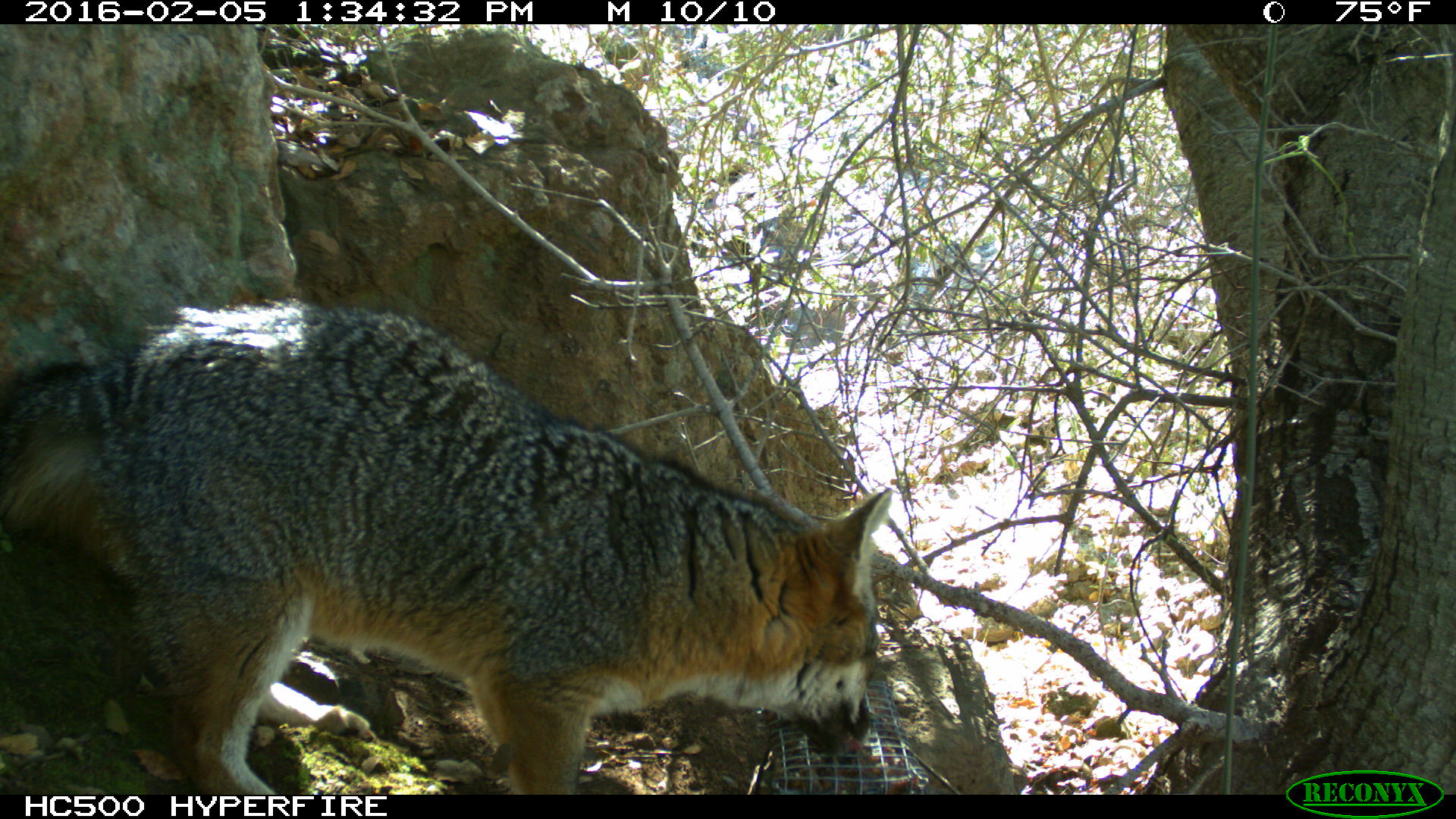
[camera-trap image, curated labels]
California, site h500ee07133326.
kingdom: Animalia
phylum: Chordata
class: Mammalia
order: Carnivora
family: Canidae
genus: Urocyon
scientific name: Urocyon littoralis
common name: island fox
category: fox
Fox (island fox) (Urocyon littoralis).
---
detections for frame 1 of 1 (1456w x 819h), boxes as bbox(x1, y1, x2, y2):
fox: bbox(0, 296, 890, 795)